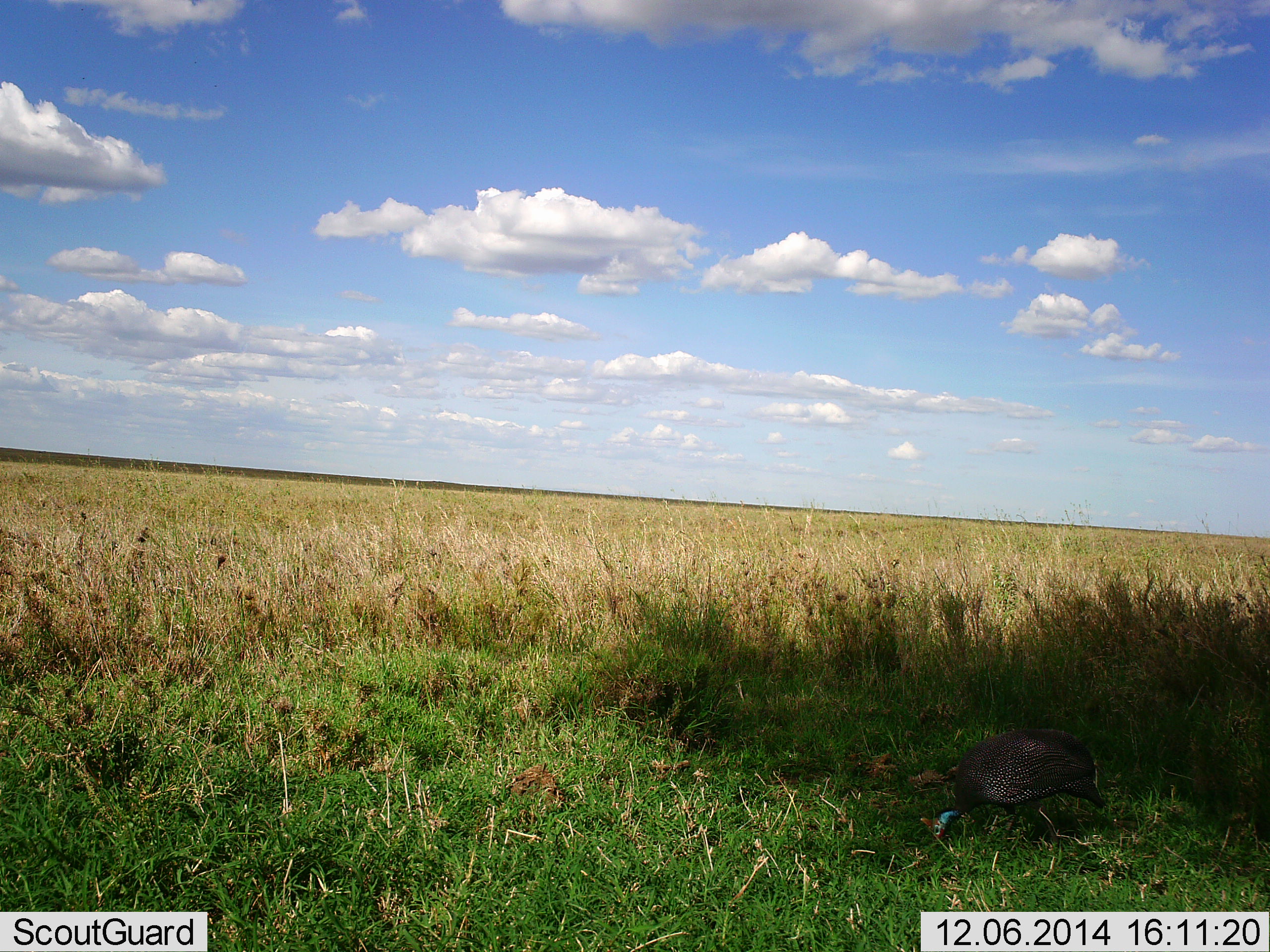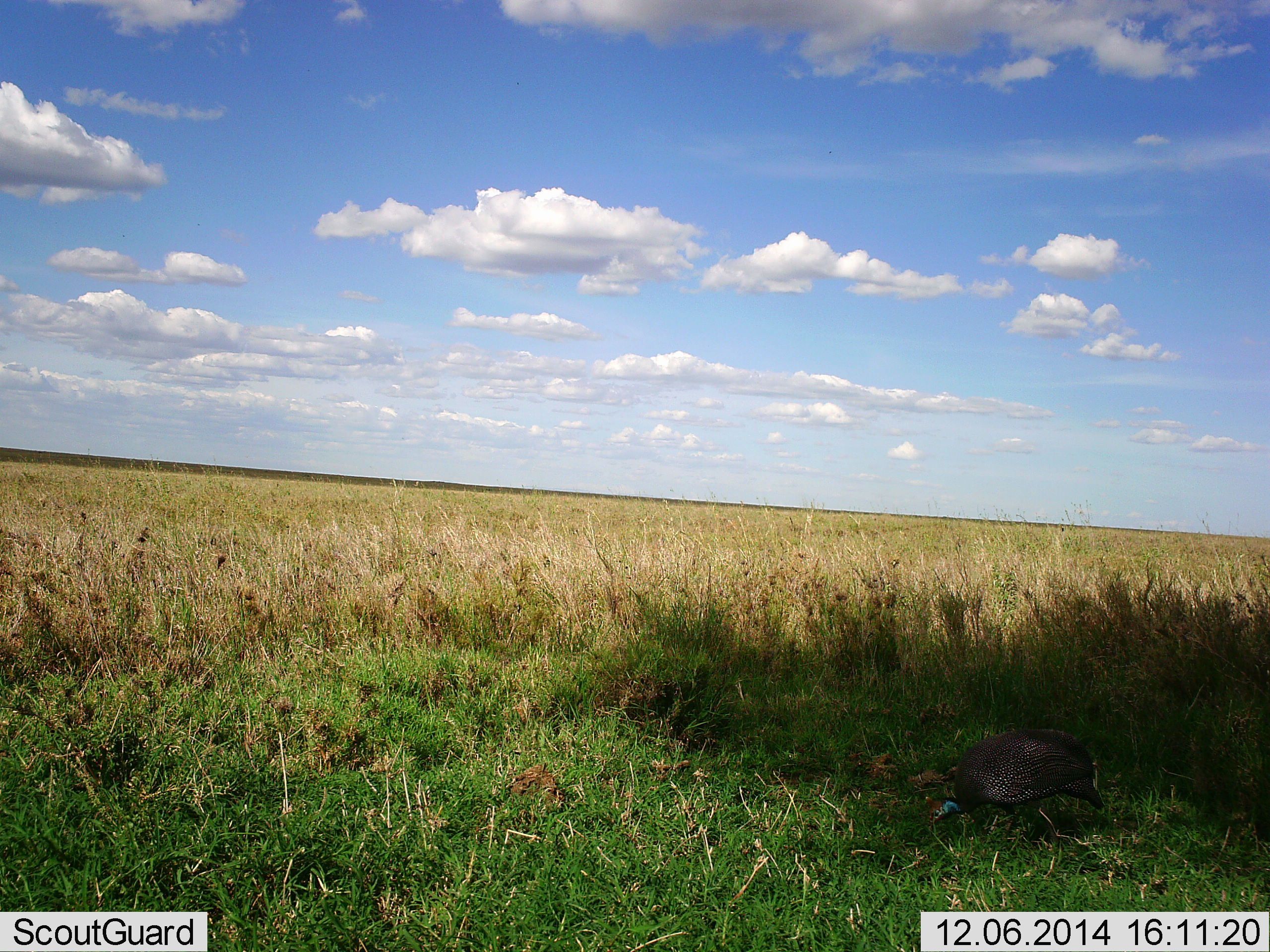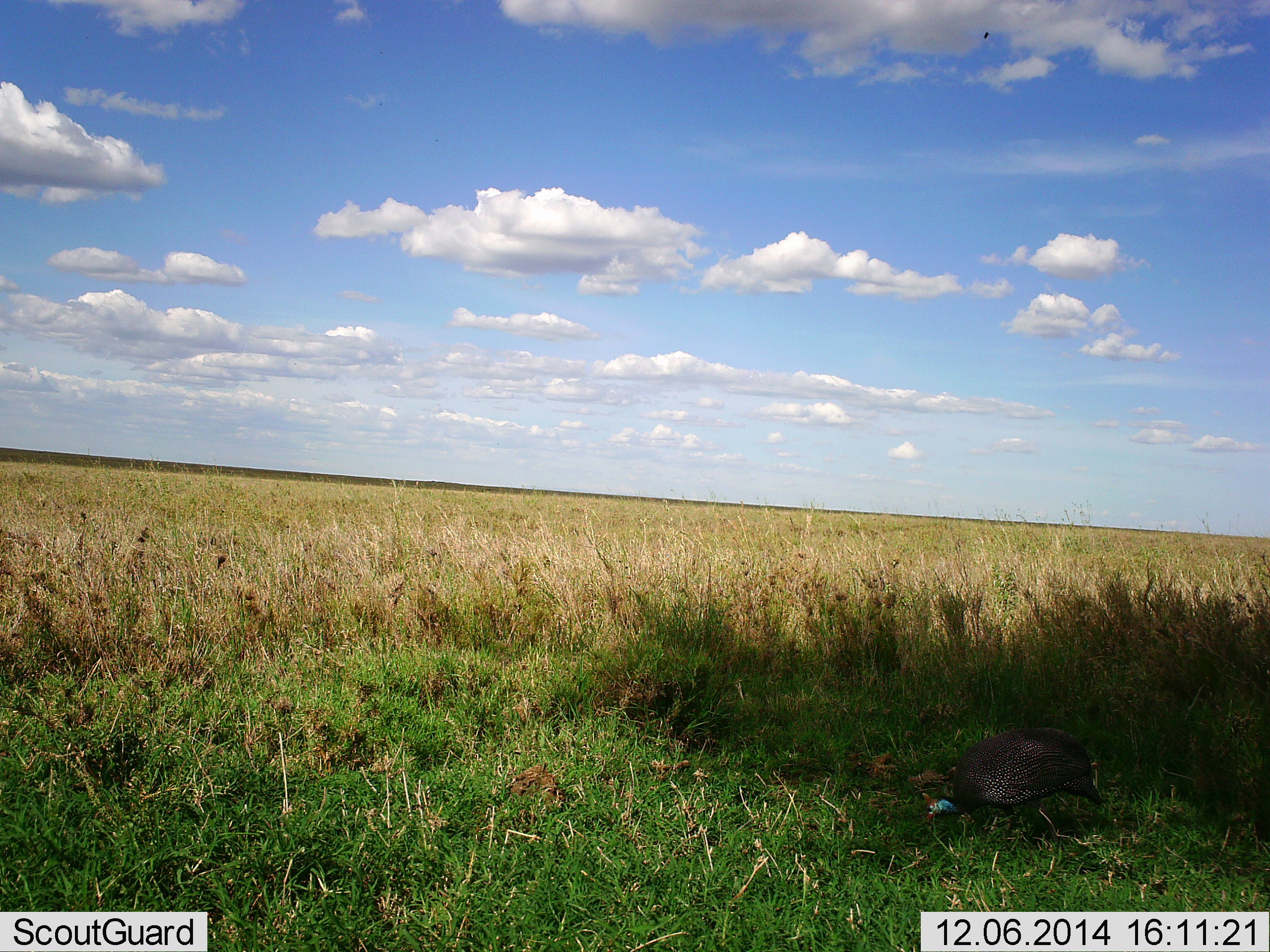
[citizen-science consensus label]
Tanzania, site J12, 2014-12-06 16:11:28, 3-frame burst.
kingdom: Animalia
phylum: Chordata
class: Aves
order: Galliformes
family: Numididae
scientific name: Numididae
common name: guinea fowl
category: guineafowl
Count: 1.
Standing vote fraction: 20%.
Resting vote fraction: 0%.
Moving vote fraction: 0%.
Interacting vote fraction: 0%.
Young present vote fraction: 0%.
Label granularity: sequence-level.